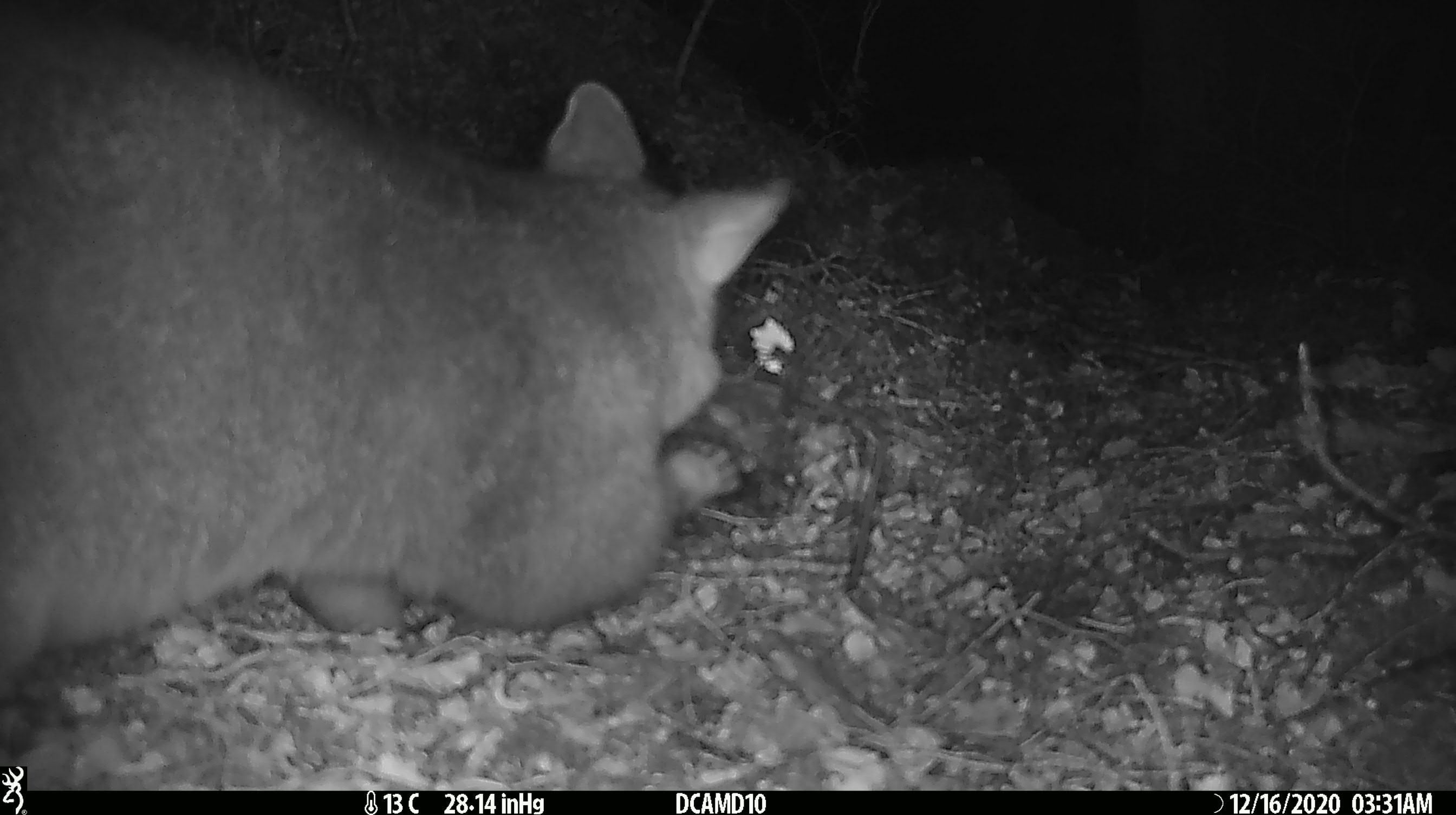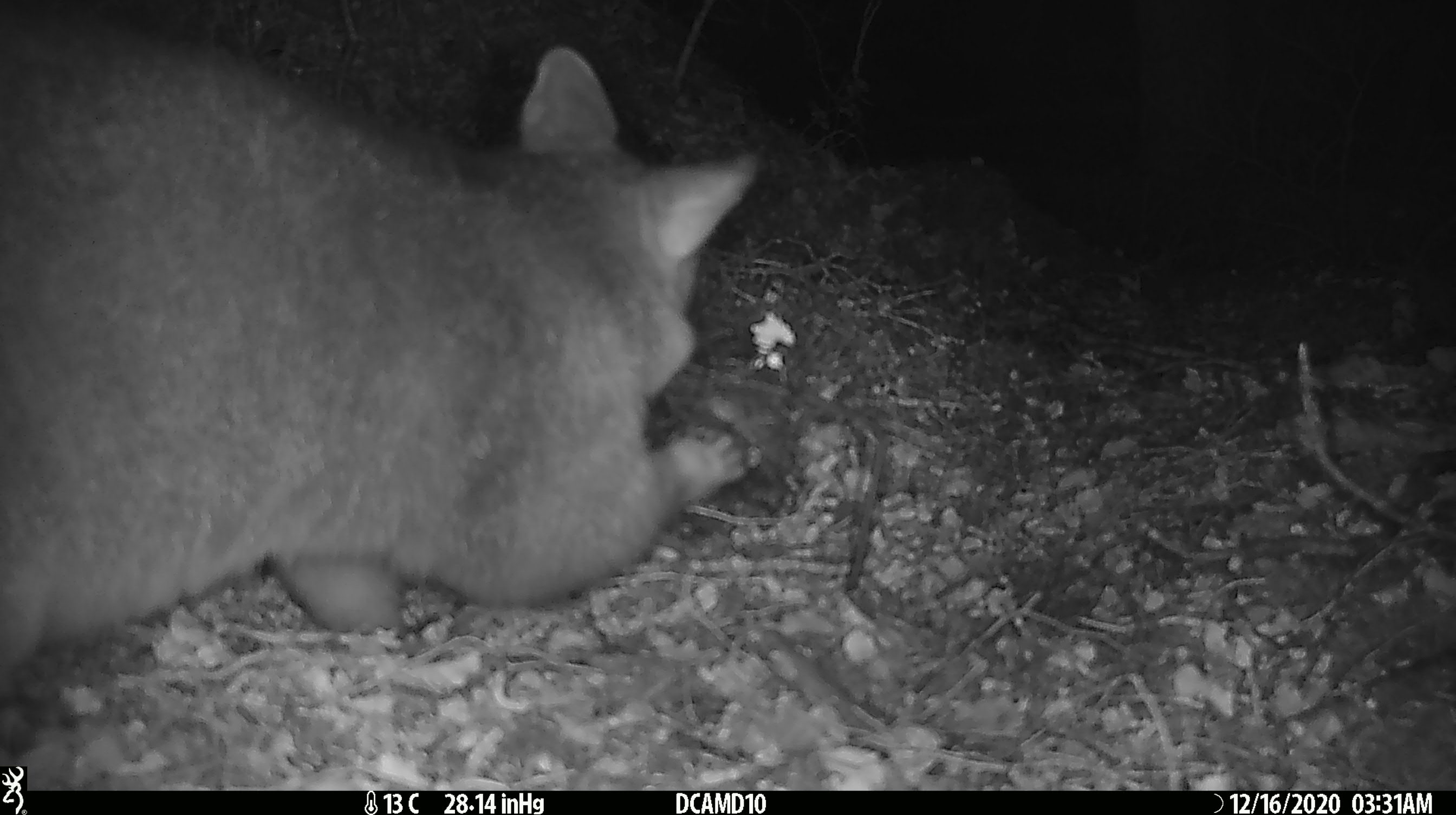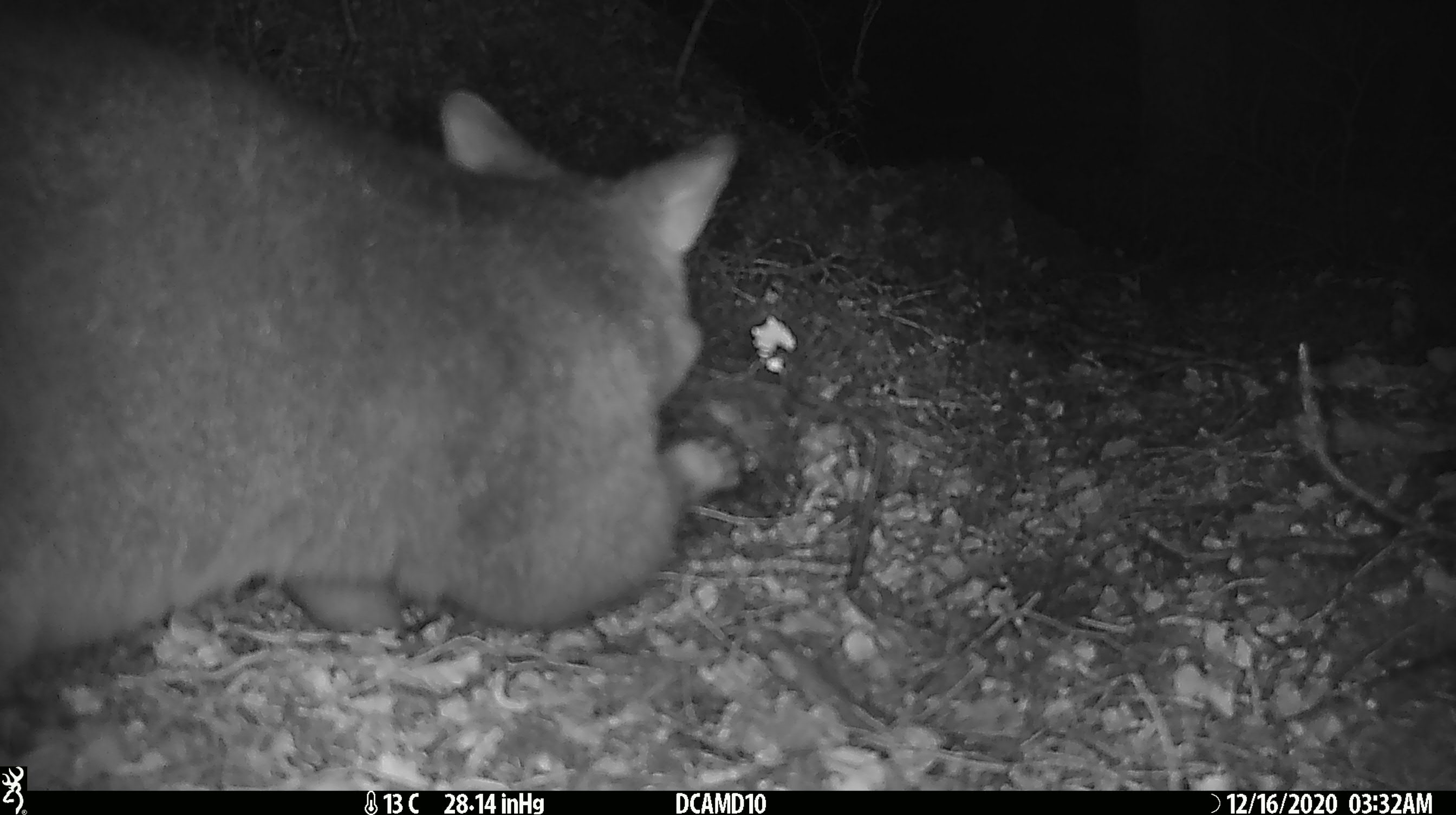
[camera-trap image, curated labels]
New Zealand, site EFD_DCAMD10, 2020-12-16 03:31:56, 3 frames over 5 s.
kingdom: Animalia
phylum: Chordata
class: Mammalia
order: Diprotodontia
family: Phalangeridae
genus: Trichosurus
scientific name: Trichosurus vulpecula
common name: common brushtail possum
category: possum